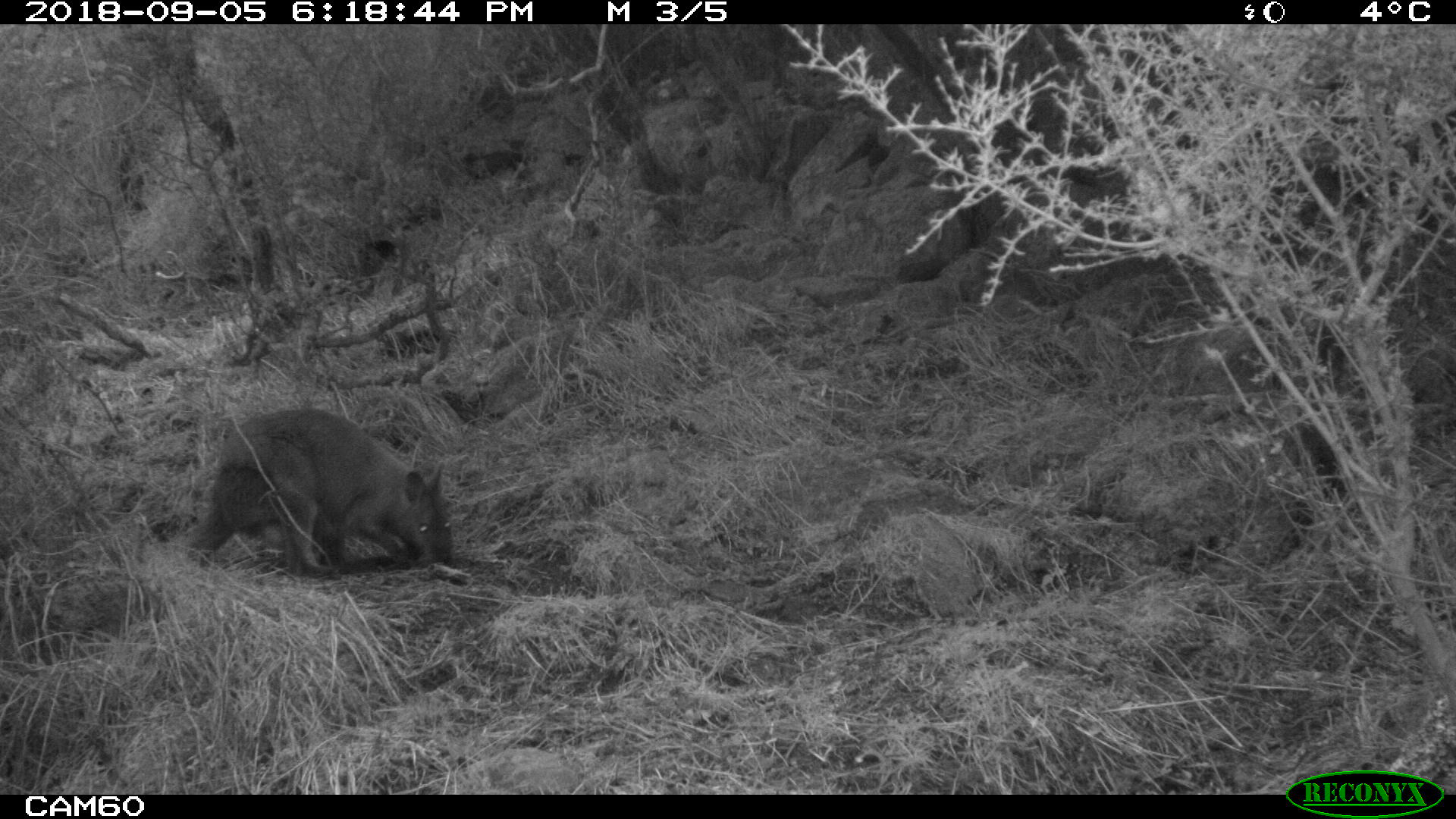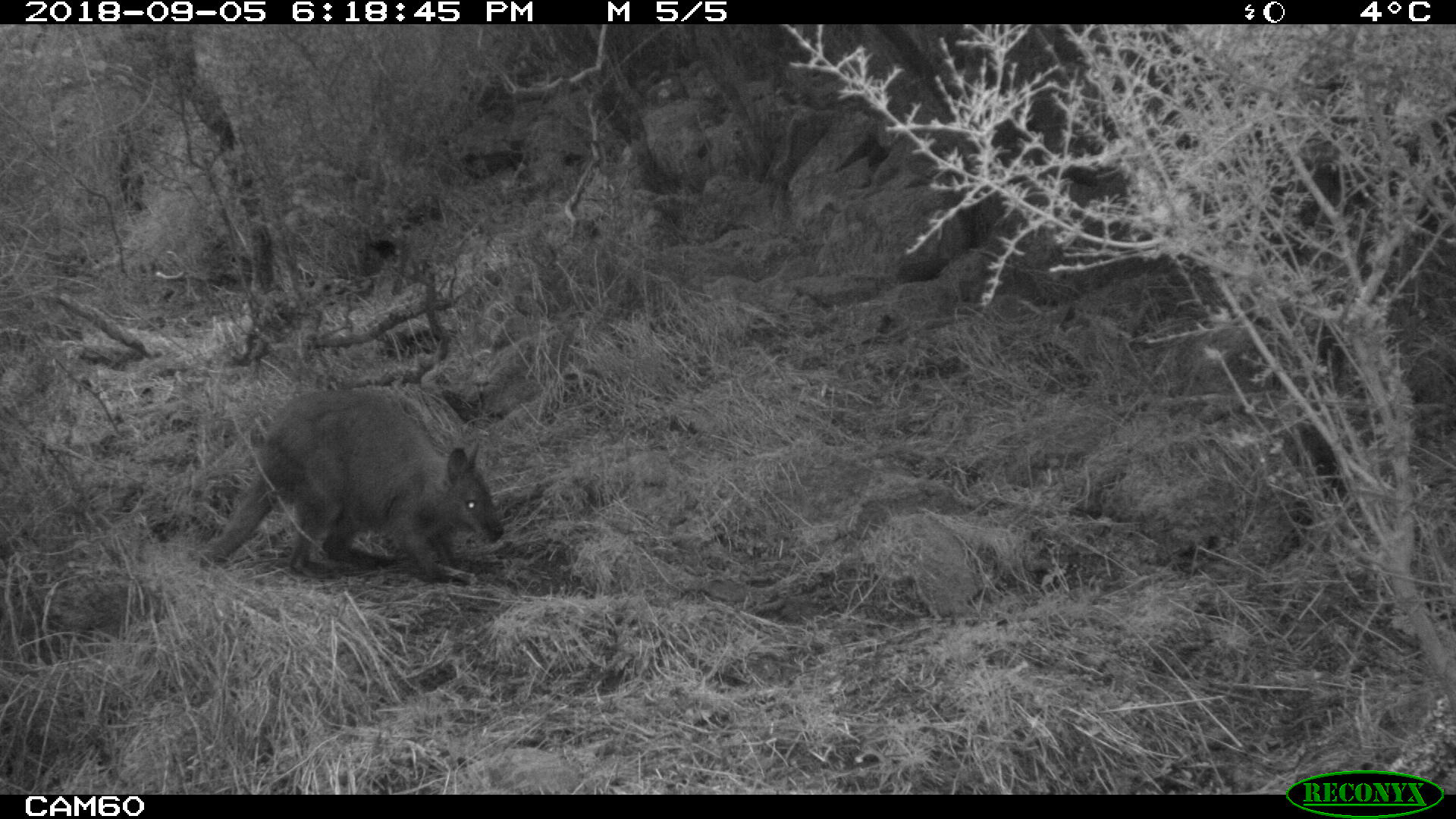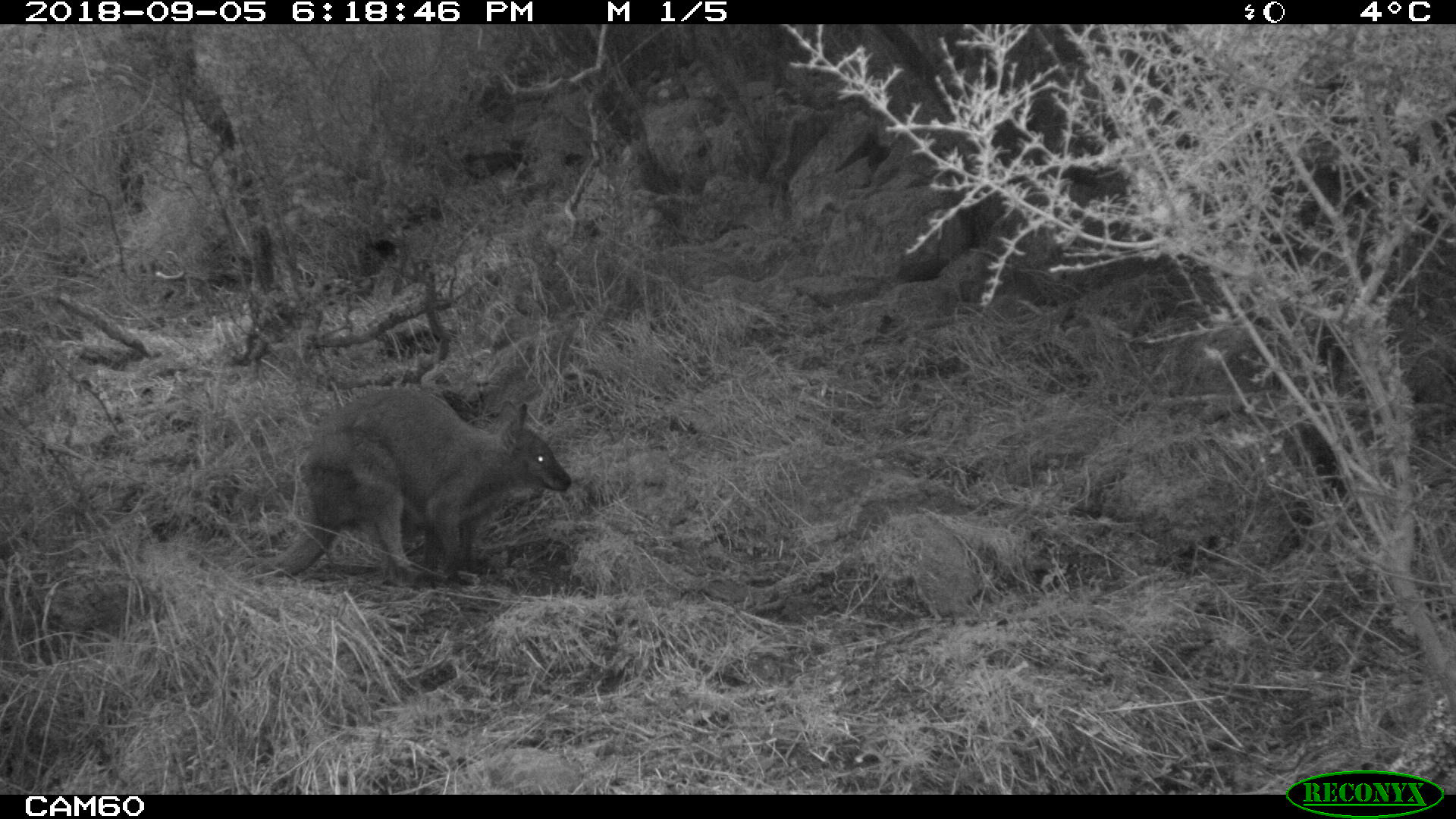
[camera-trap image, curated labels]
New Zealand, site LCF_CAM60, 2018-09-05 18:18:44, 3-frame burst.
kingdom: Animalia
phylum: Chordata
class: Mammalia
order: Diprotodontia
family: Macropodidae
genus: Notamacropus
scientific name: Notamacropus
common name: wallaby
Wallaby (Notamacropus).